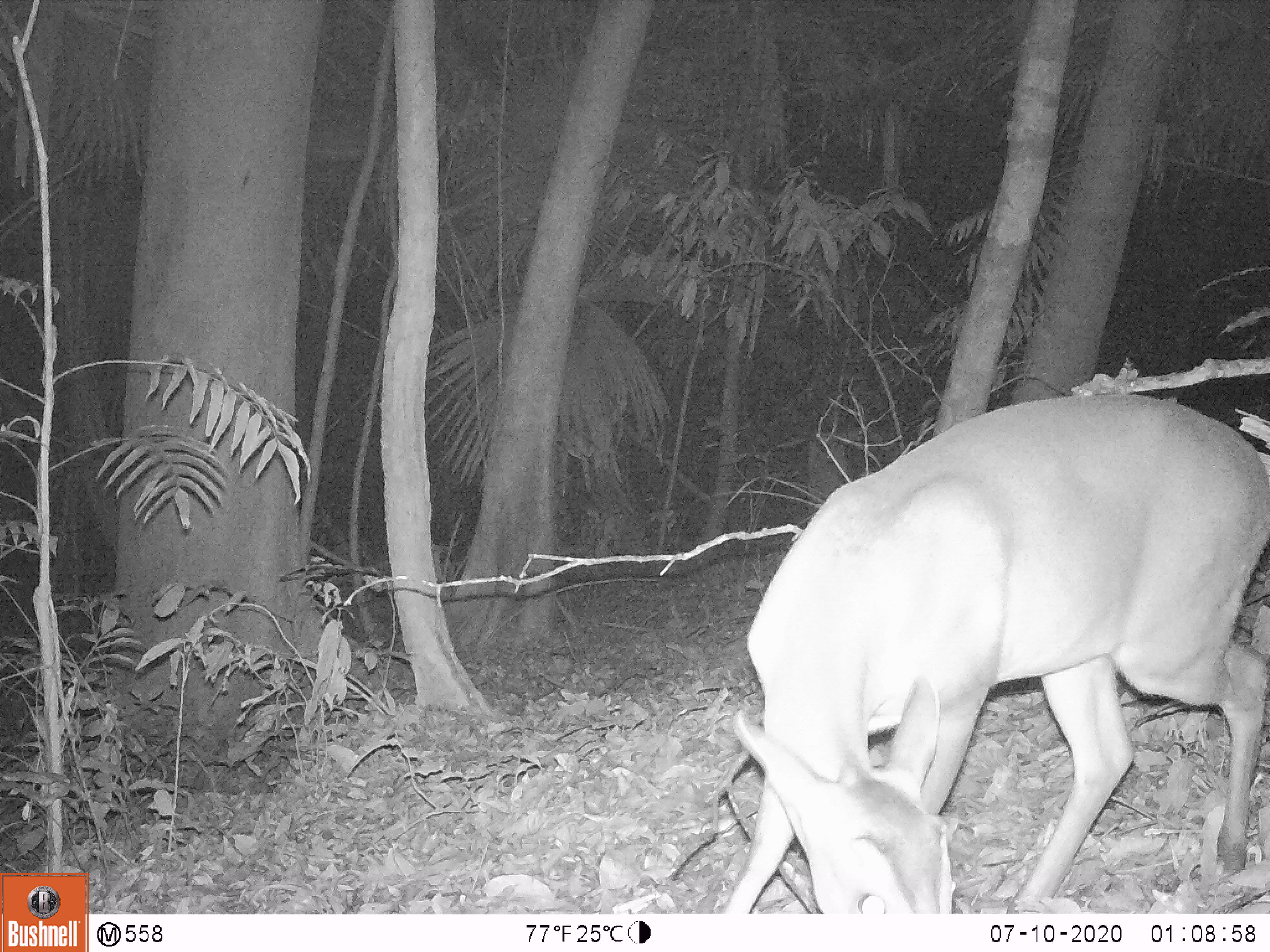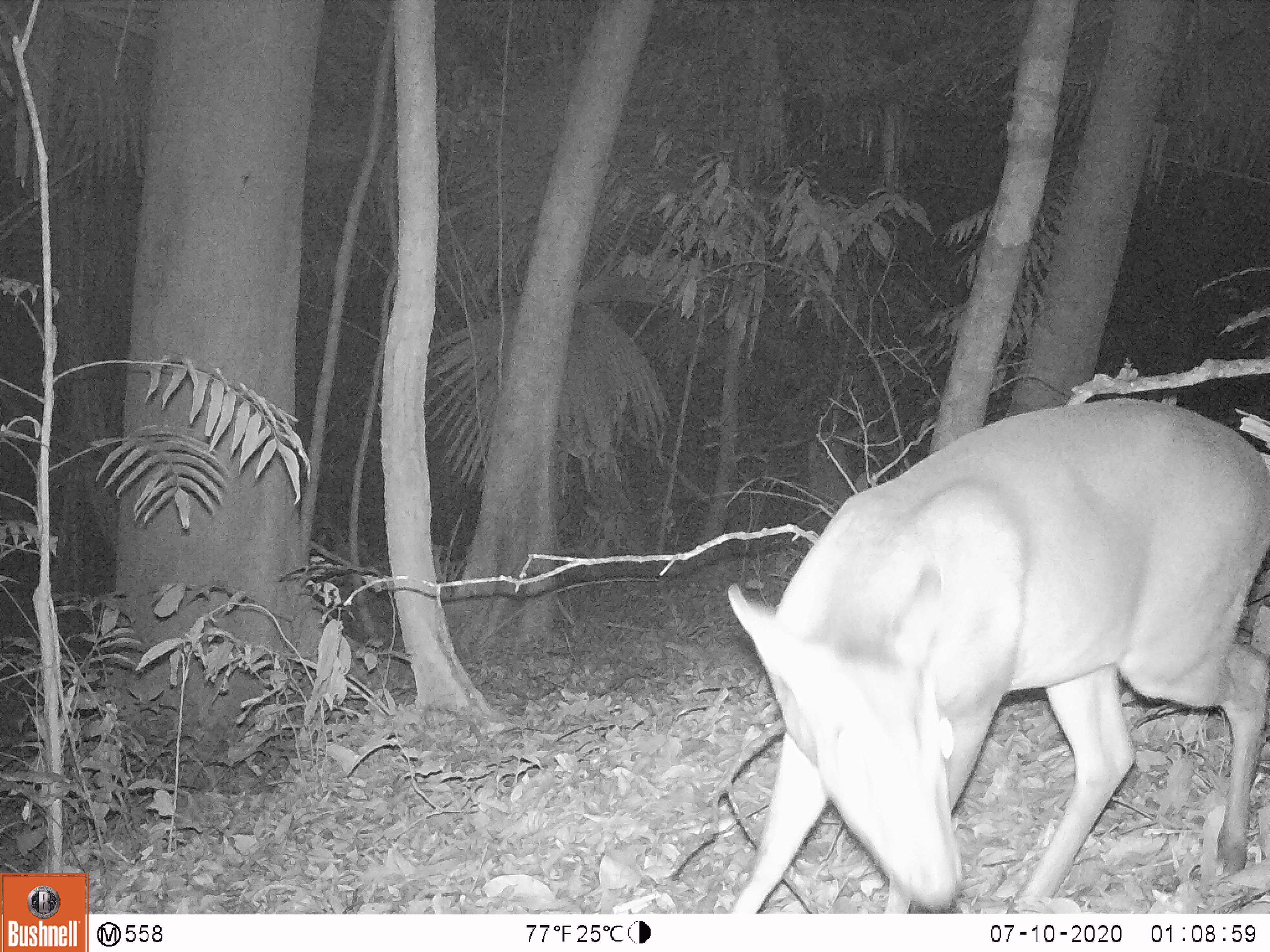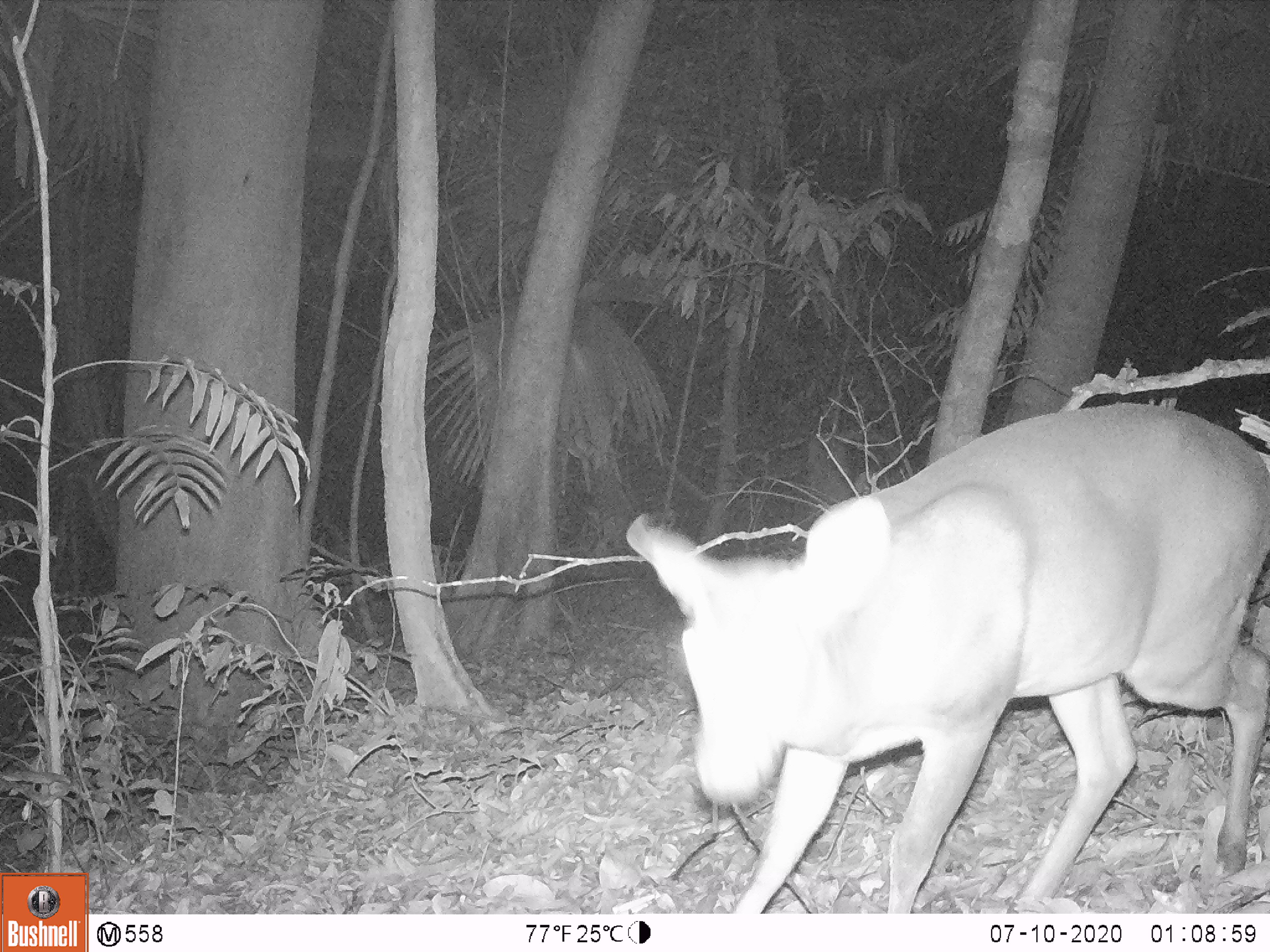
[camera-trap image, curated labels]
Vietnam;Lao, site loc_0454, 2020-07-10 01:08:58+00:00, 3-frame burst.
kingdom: Animalia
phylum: Chordata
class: Mammalia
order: Artiodactyla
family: Cervidae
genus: Muntiacus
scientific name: Muntiacus vuquangensis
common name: large-antlered muntjac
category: large antlered muntjac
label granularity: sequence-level